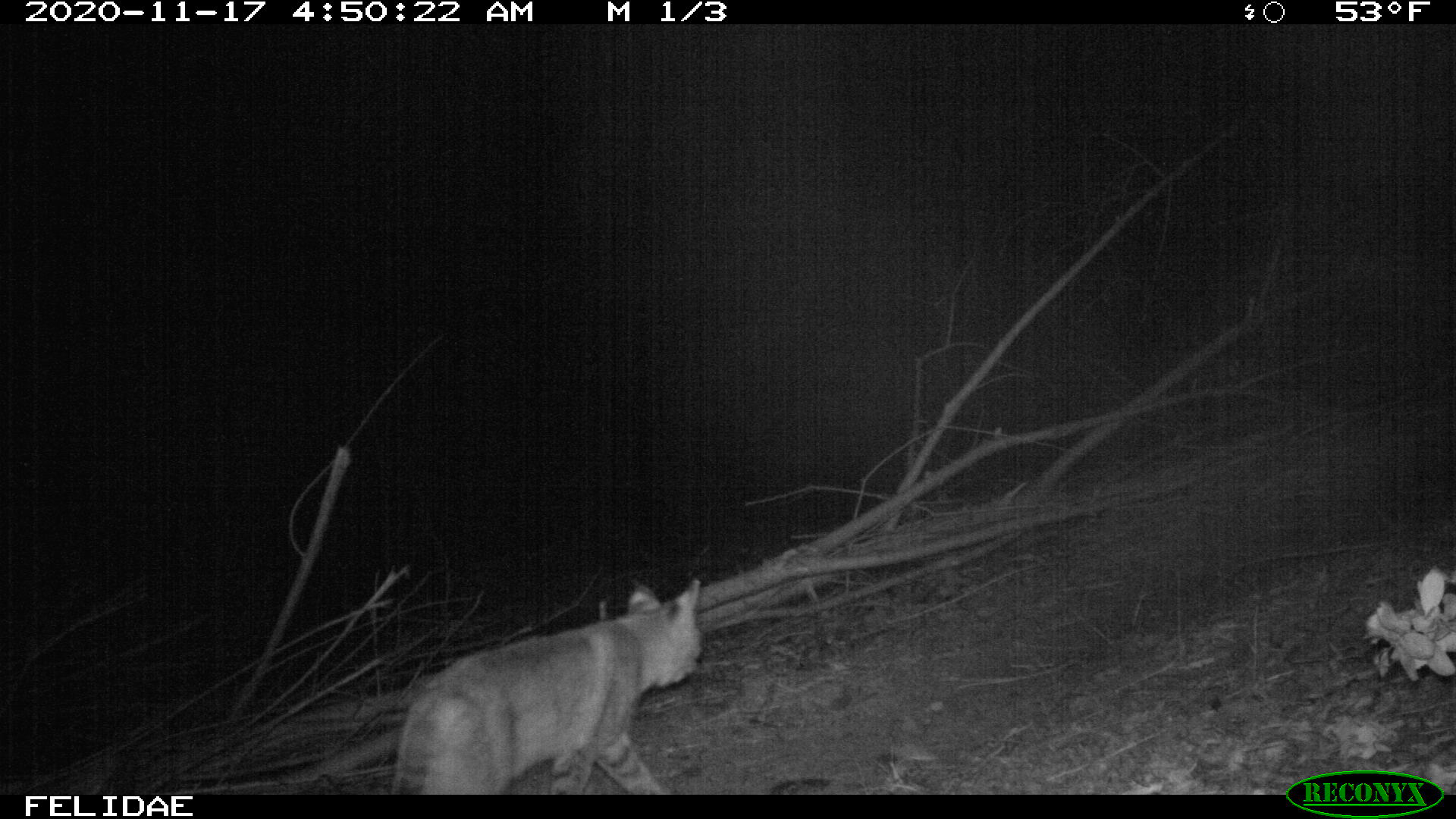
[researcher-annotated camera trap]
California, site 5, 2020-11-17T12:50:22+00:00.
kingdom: Animalia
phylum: Chordata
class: Mammalia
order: Carnivora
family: Felidae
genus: Lynx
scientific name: Lynx rufus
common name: bobcat